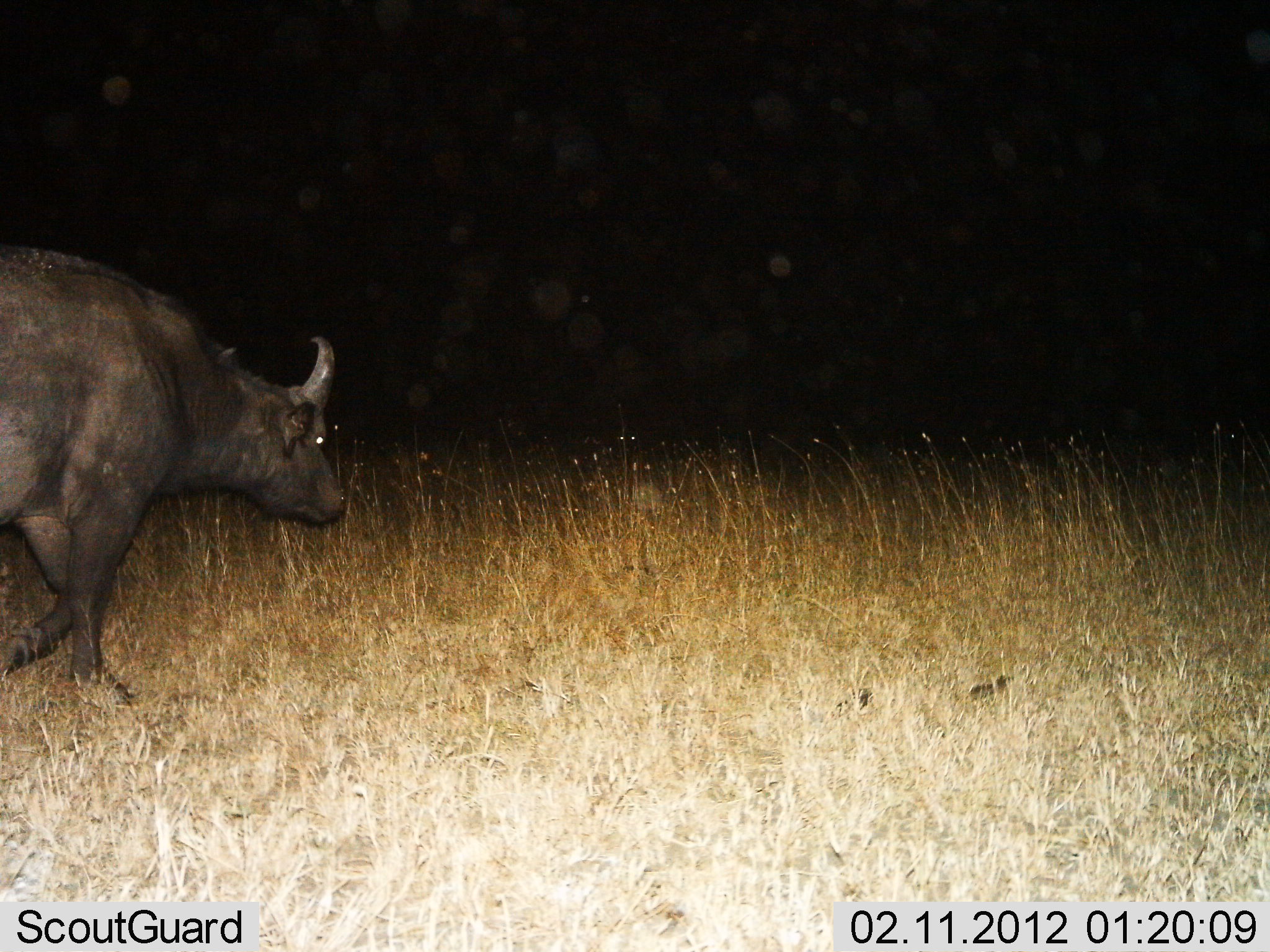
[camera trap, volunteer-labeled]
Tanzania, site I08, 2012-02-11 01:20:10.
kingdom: Animalia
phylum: Chordata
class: Mammalia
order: Artiodactyla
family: Bovidae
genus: Syncerus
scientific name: Syncerus caffer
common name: cape buffalo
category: buffalo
Buffalo (cape buffalo) (Syncerus caffer), count 1. Behavior (volunteer vote fractions): standing 5%, resting 0%, moving 100%, interacting 0%. Young present (vote fraction): 0%. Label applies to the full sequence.